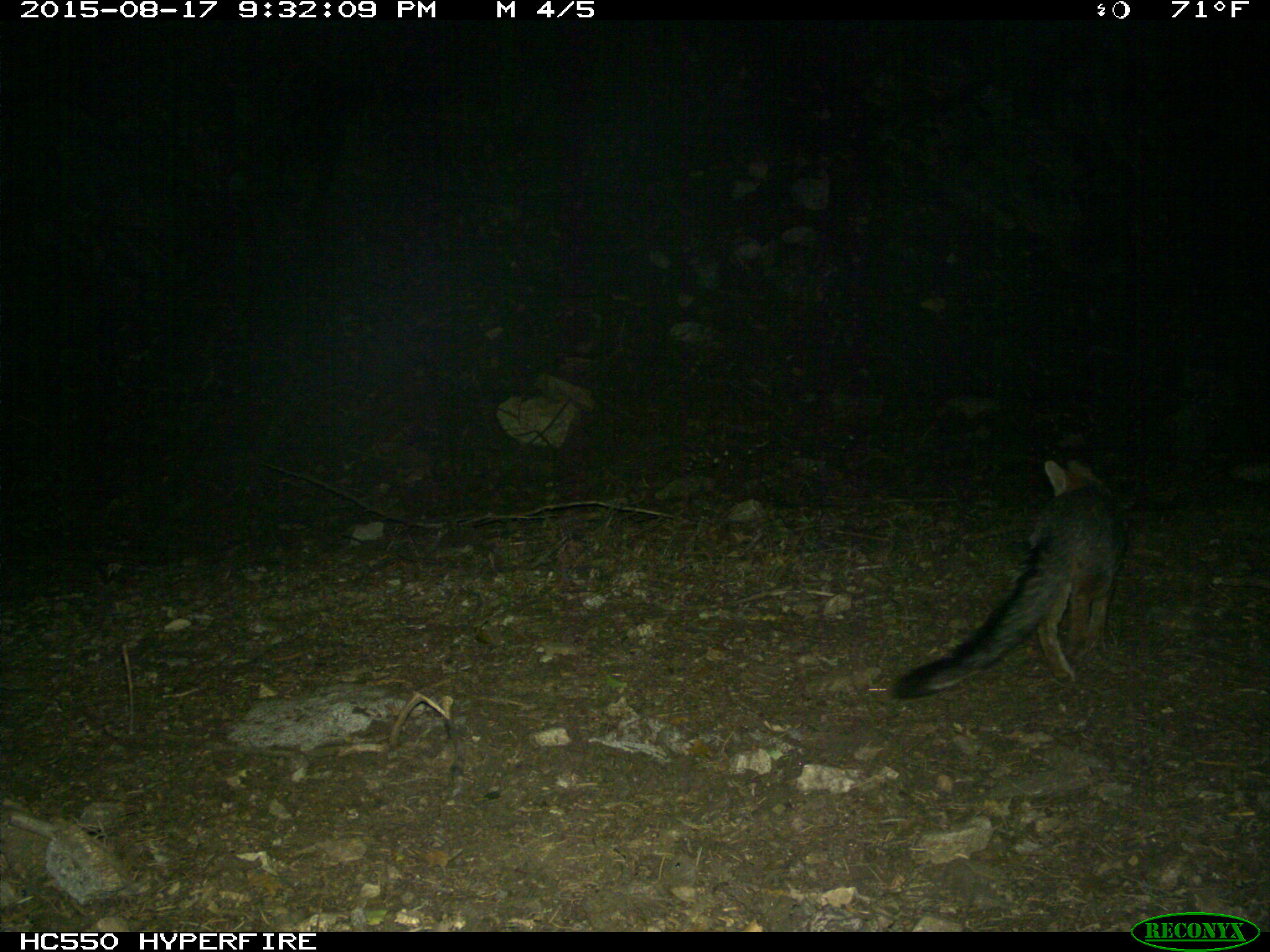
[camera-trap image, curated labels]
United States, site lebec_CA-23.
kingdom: Animalia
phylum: Chordata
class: Mammalia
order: Carnivora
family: Canidae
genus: Urocyon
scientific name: Urocyon cinereoargenteus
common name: gray fox